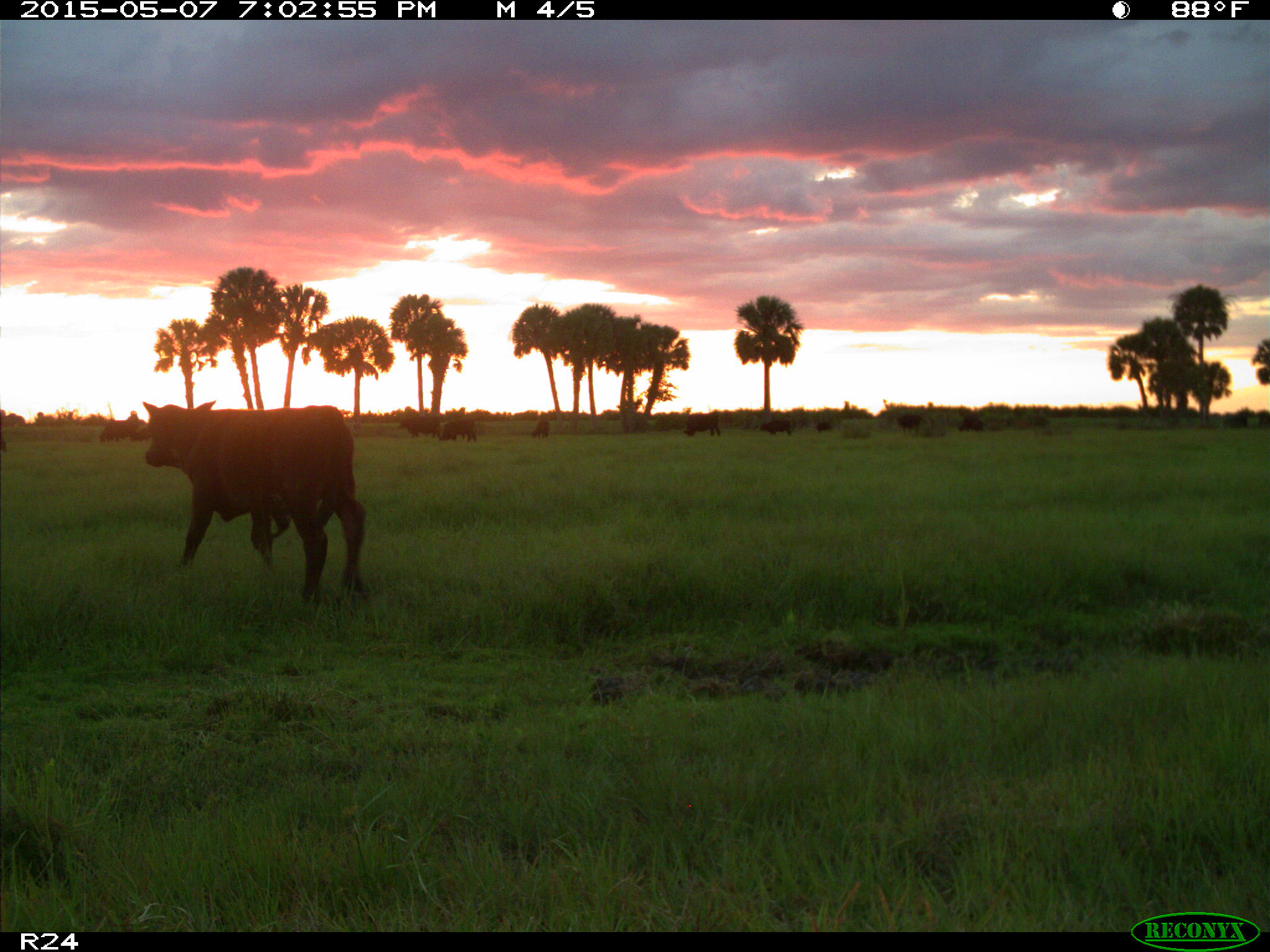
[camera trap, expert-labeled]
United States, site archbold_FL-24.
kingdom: Animalia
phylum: Chordata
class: Mammalia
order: Artiodactyla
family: Bovidae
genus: Bos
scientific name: Bos taurus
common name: domestic cow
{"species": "Bos taurus (domestic cow)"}